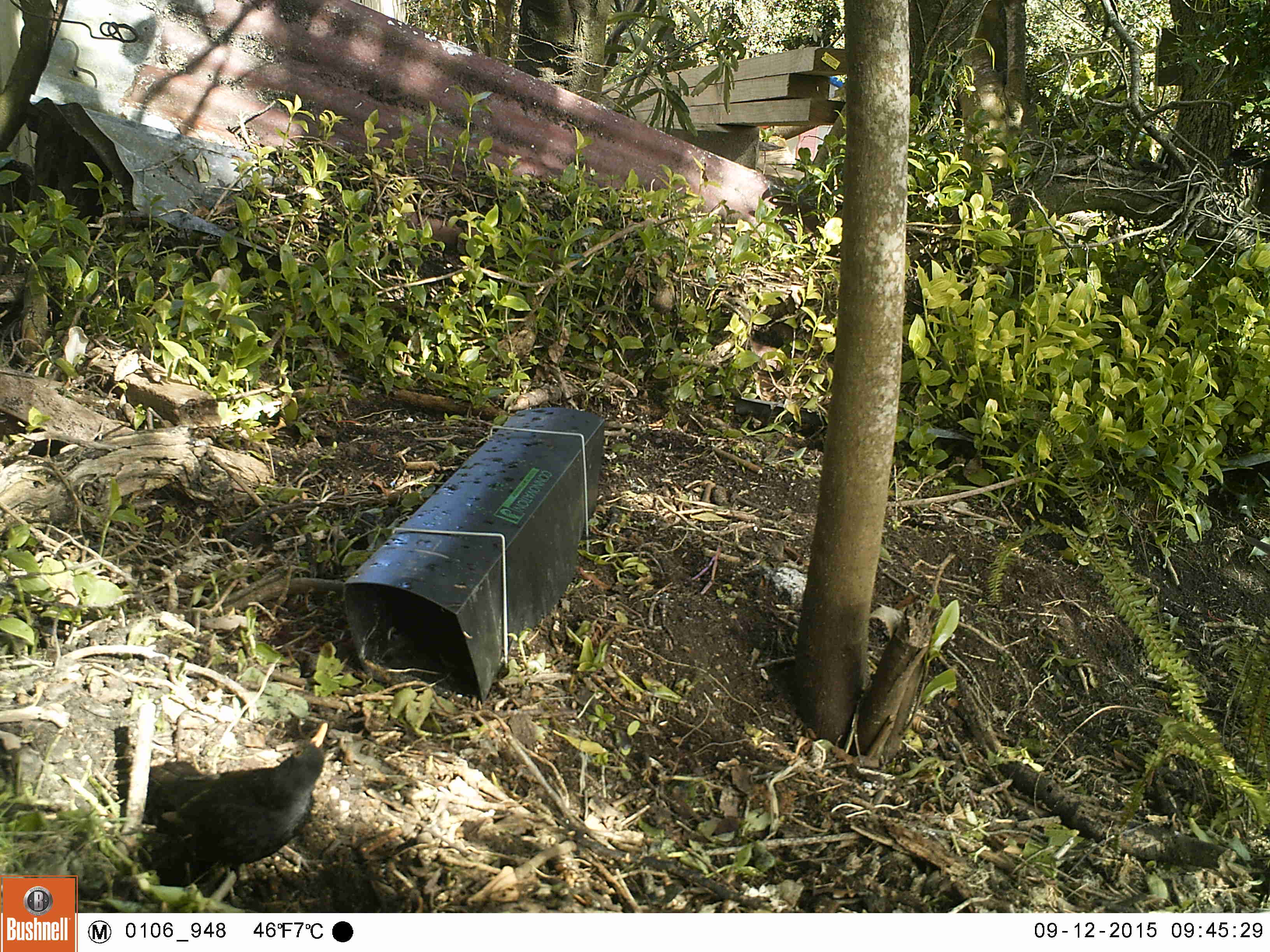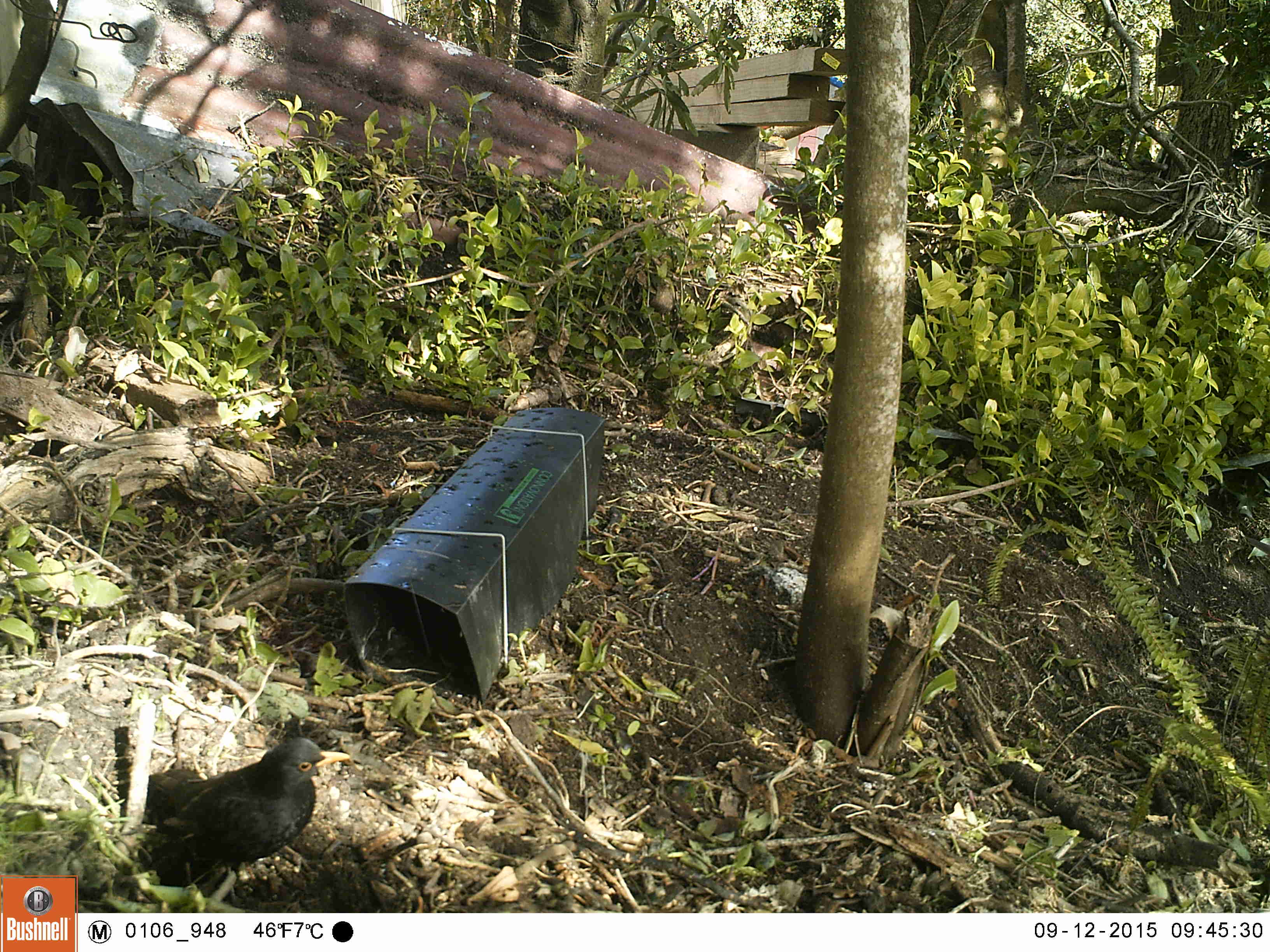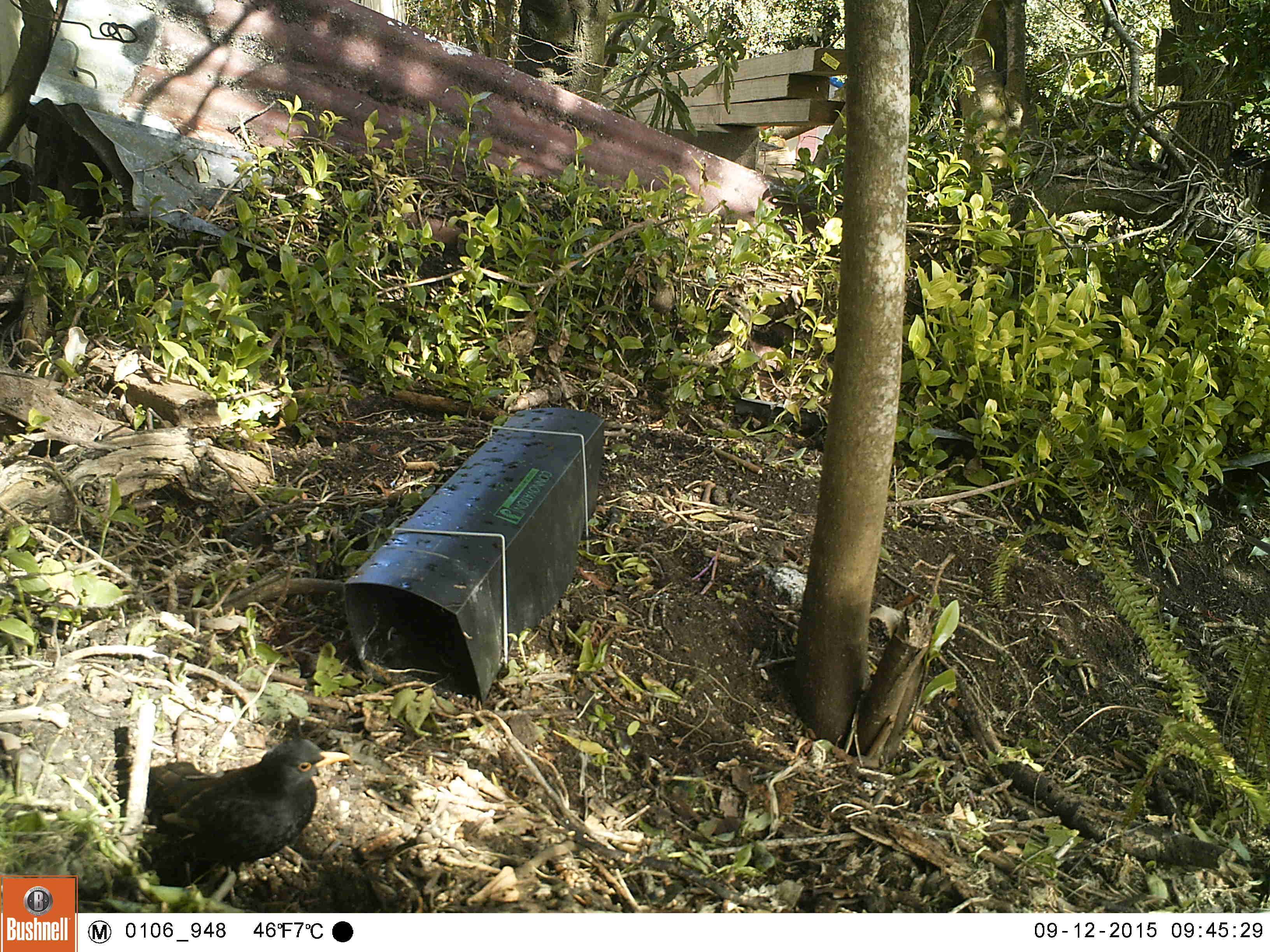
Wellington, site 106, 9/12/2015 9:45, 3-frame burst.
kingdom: Animalia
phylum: Chordata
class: Aves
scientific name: Aves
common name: bird